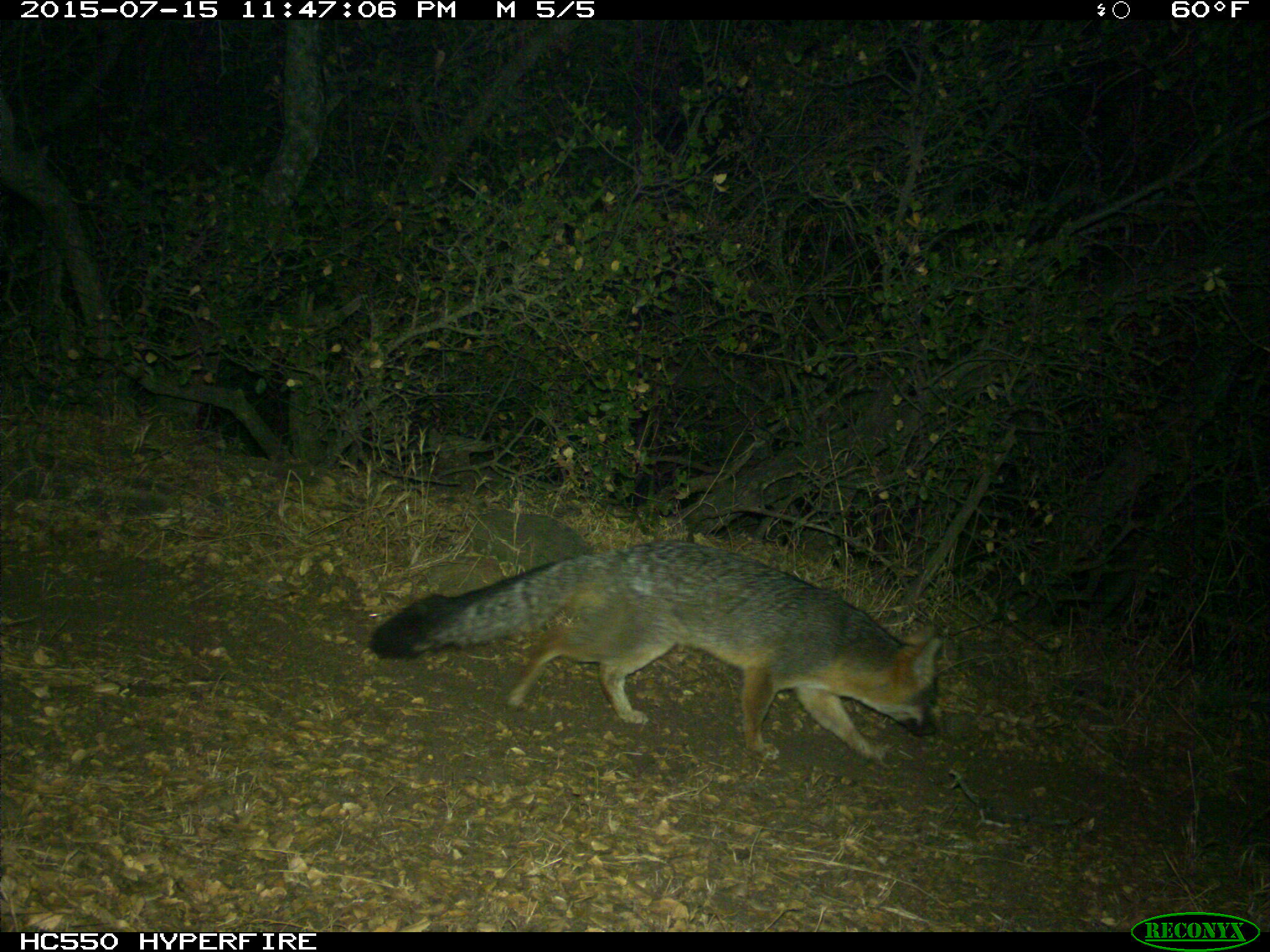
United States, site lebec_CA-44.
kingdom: Animalia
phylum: Chordata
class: Mammalia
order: Carnivora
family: Canidae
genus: Urocyon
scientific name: Urocyon cinereoargenteus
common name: gray fox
Urocyon cinereoargenteus (gray fox).